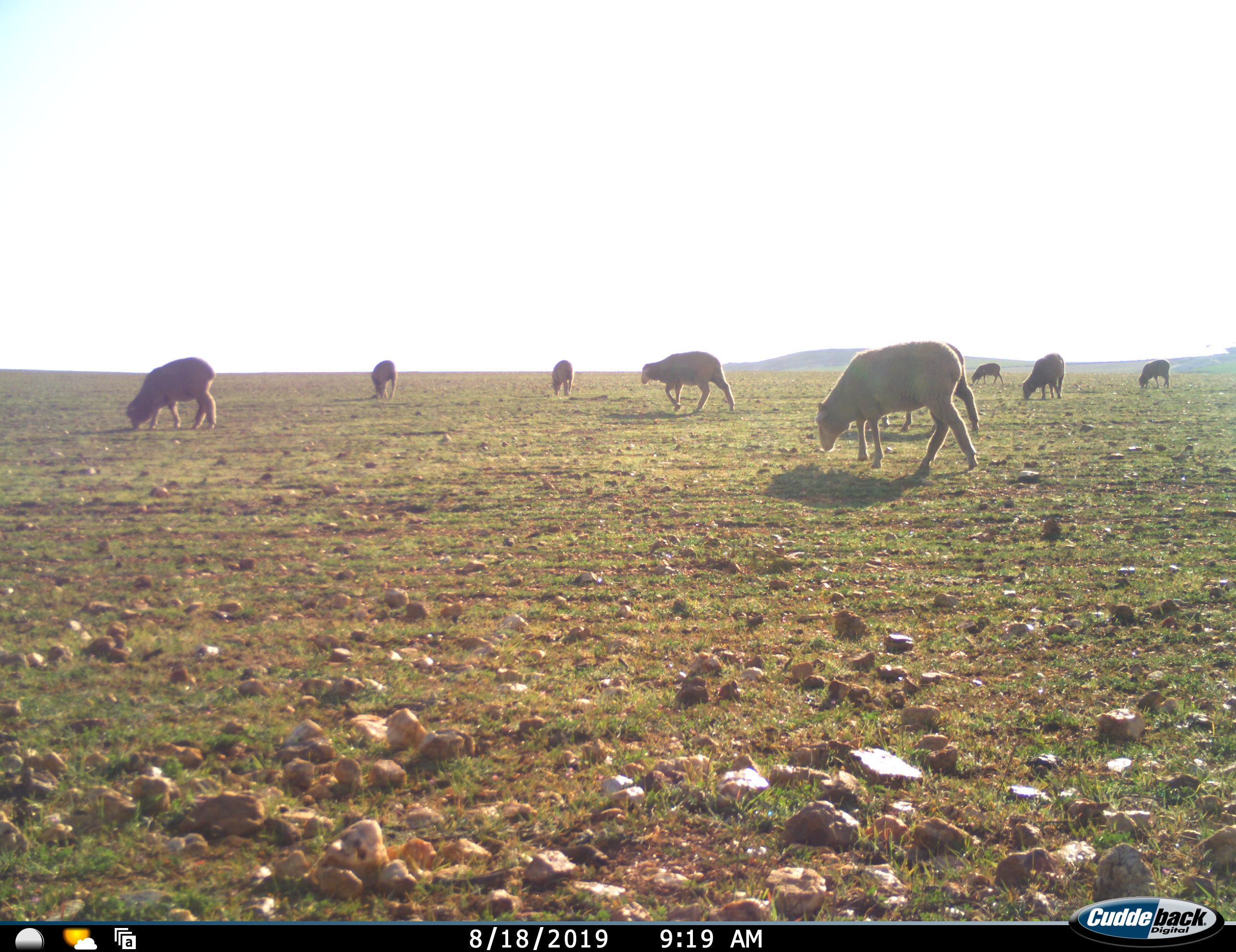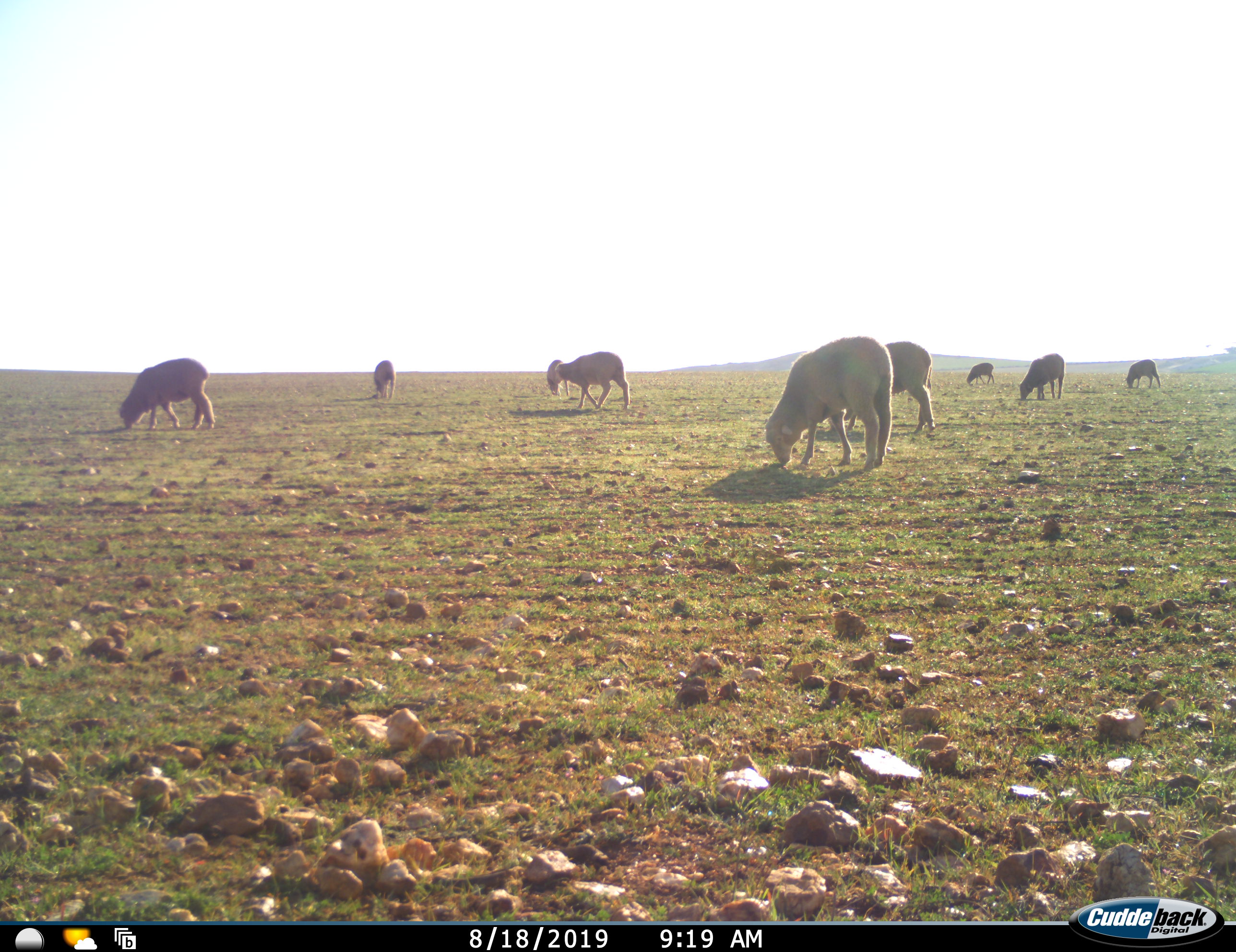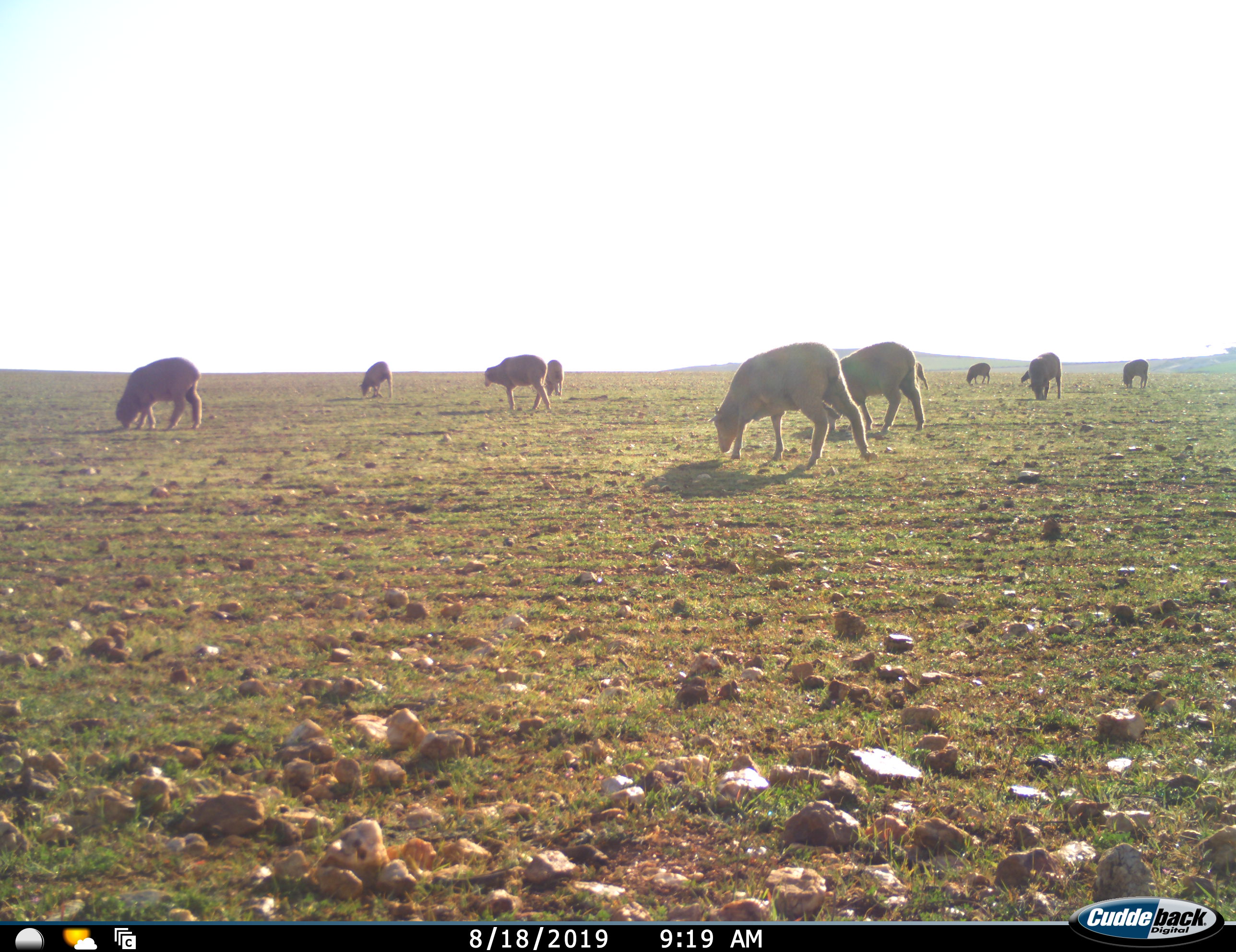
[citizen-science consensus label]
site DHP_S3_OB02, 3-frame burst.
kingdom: Animalia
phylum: Chordata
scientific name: Vertebrata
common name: domestic animal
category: domesticanimal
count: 11-50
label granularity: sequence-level